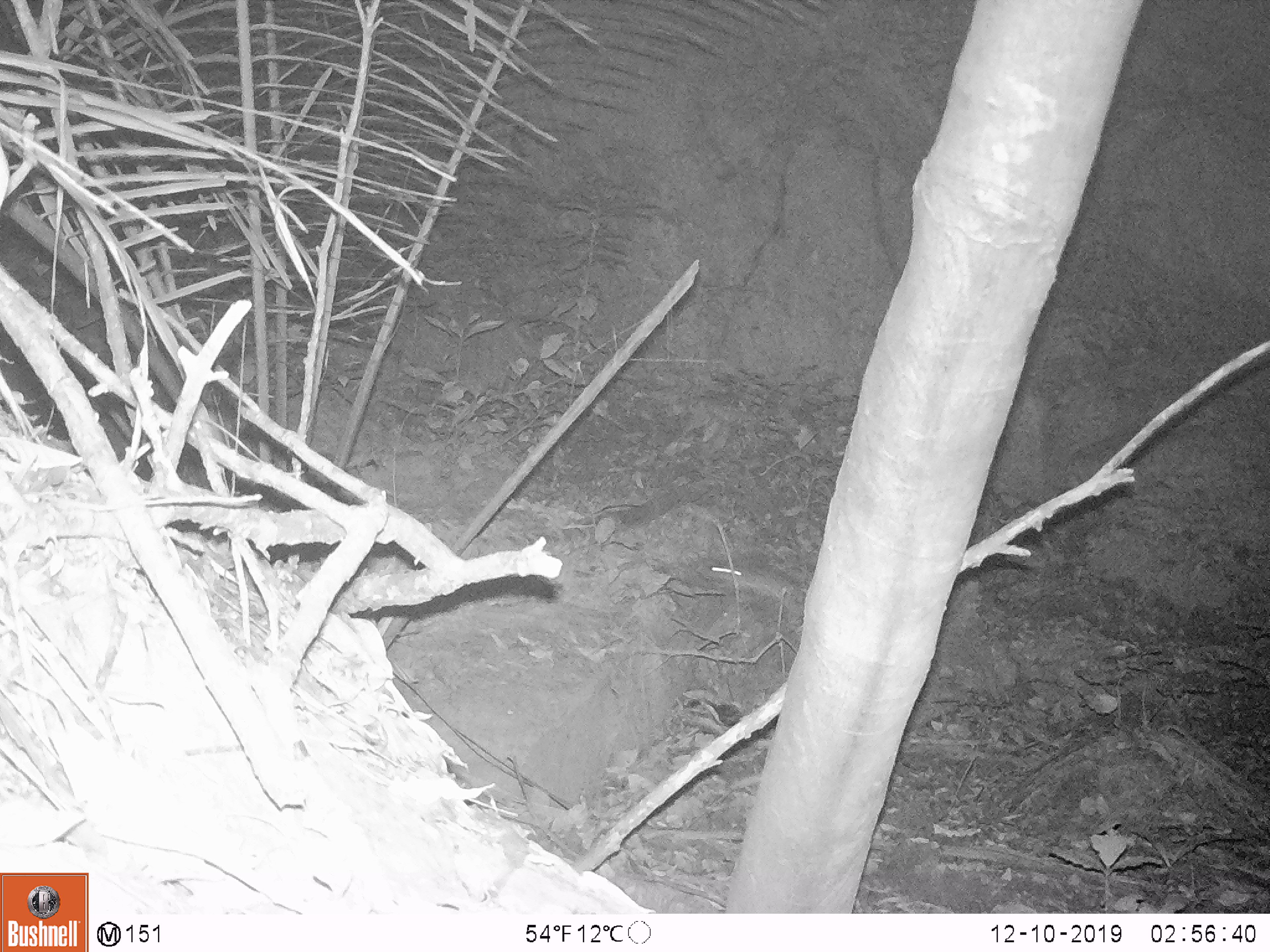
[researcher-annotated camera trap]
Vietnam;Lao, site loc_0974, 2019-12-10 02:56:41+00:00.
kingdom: Animalia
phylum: Chordata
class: Mammalia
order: Rodentia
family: Muridae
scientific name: Muridae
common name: old-world mice and rats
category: unidentified murid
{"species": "unidentified murid (old-world mice and rats) (Muridae)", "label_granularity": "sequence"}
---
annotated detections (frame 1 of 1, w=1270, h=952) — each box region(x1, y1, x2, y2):
unidentified murid: region(707, 560, 804, 610)